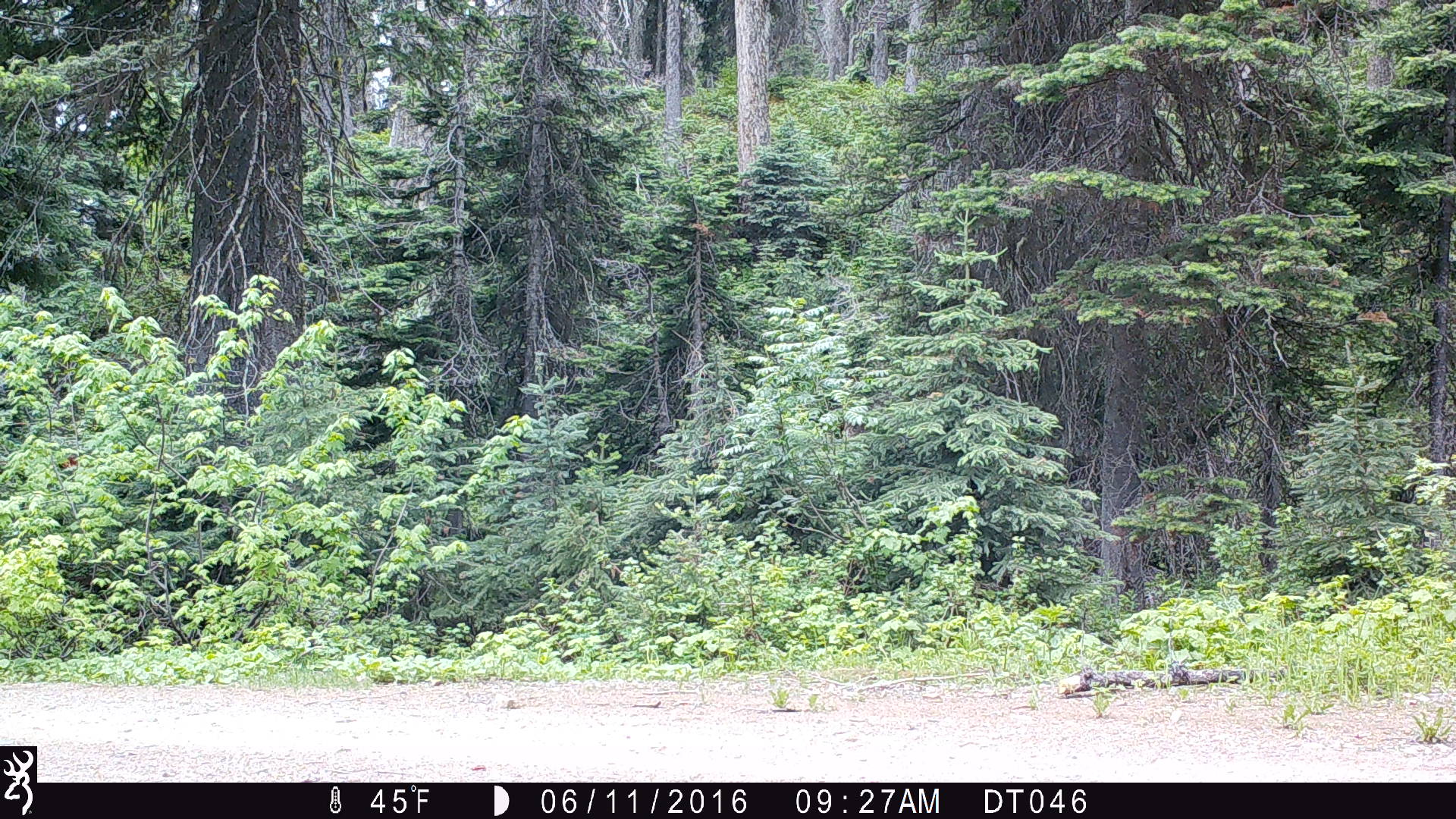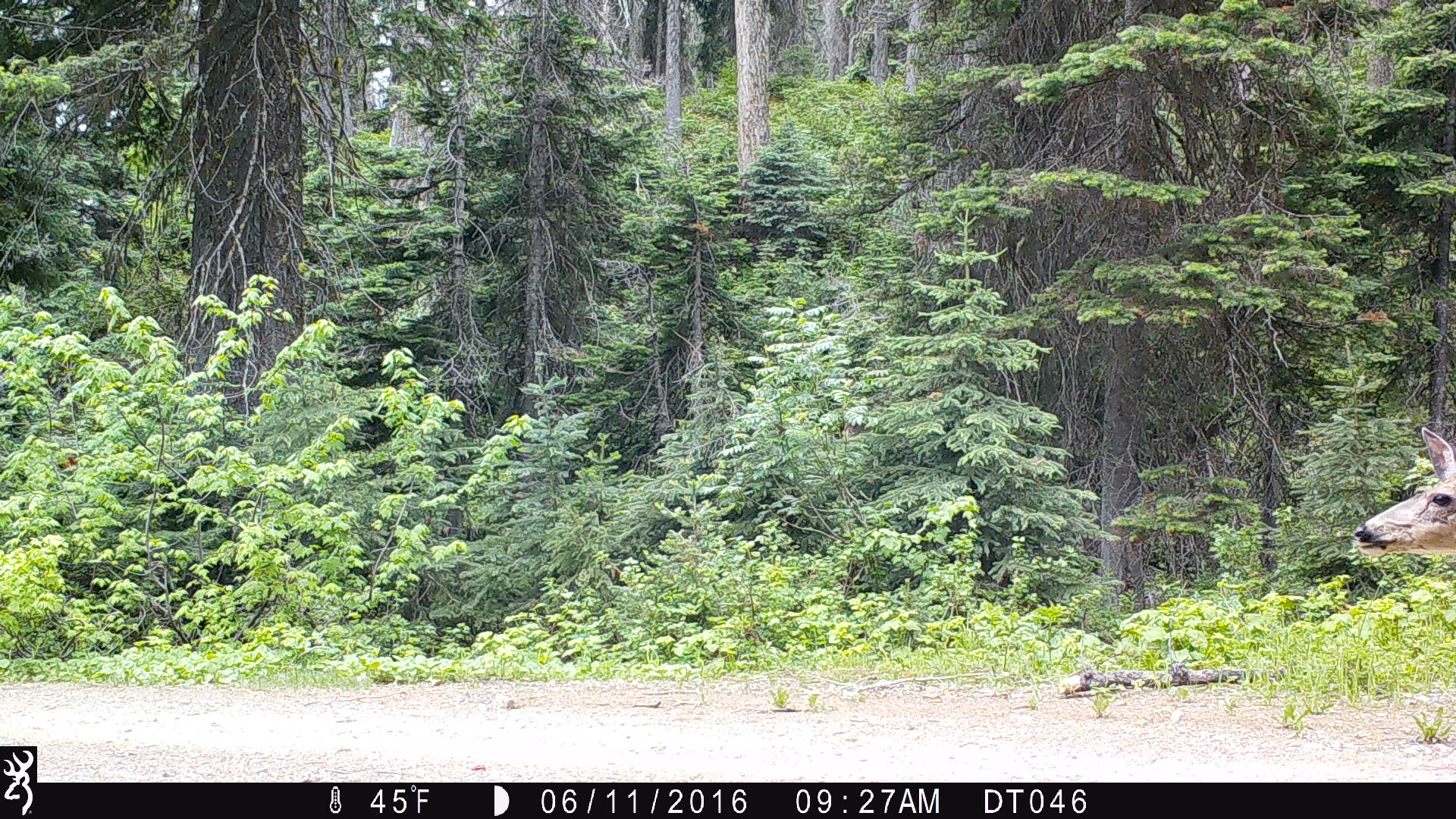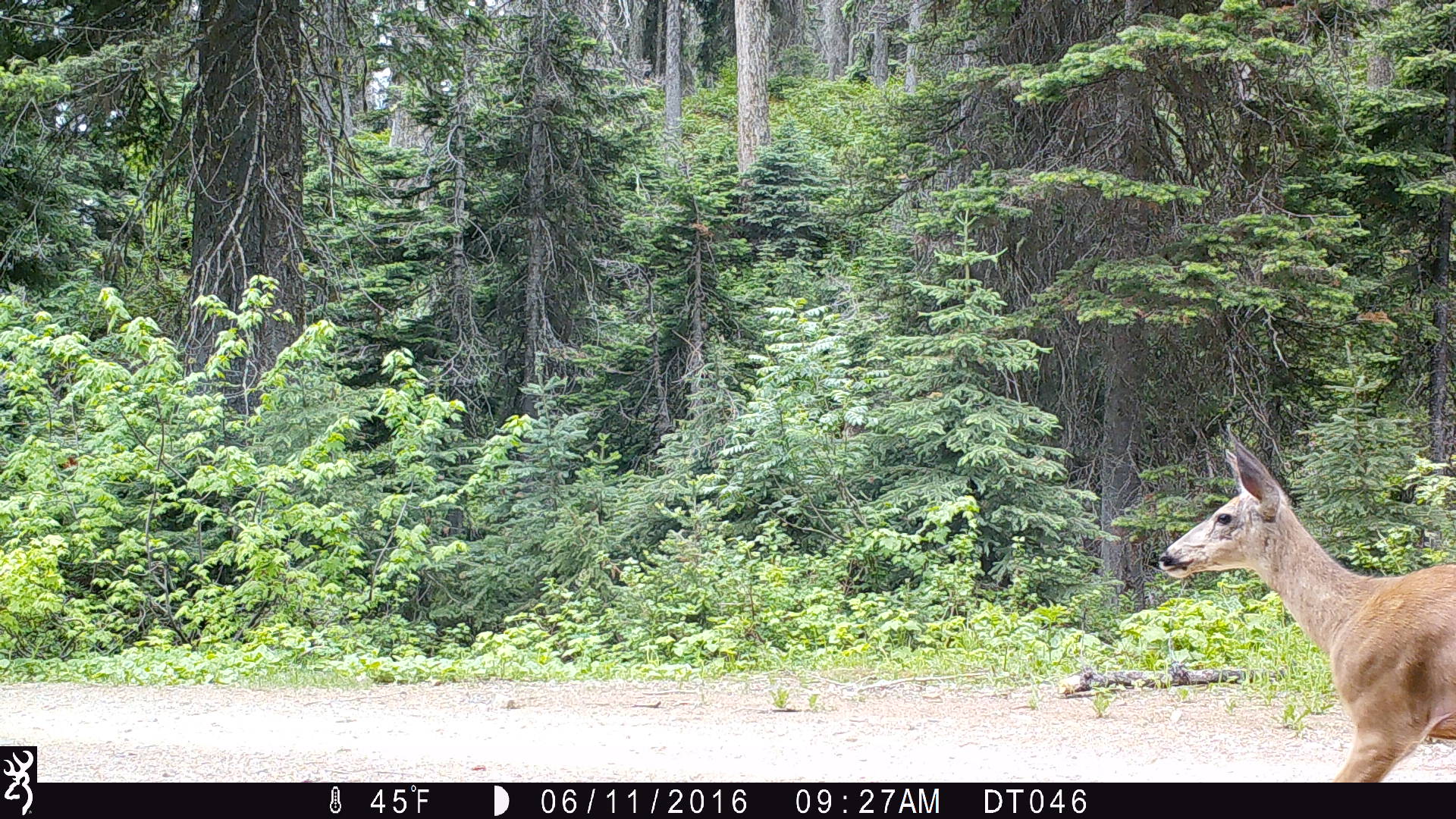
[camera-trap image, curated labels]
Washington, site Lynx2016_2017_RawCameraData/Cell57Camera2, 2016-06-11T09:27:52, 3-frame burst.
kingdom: Animalia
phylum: Chordata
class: Mammalia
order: Artiodactyla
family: Cervidae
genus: Odocoileus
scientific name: Odocoileus hemionus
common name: mule deer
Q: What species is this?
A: Odocoileus hemionus (mule deer).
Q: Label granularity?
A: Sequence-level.